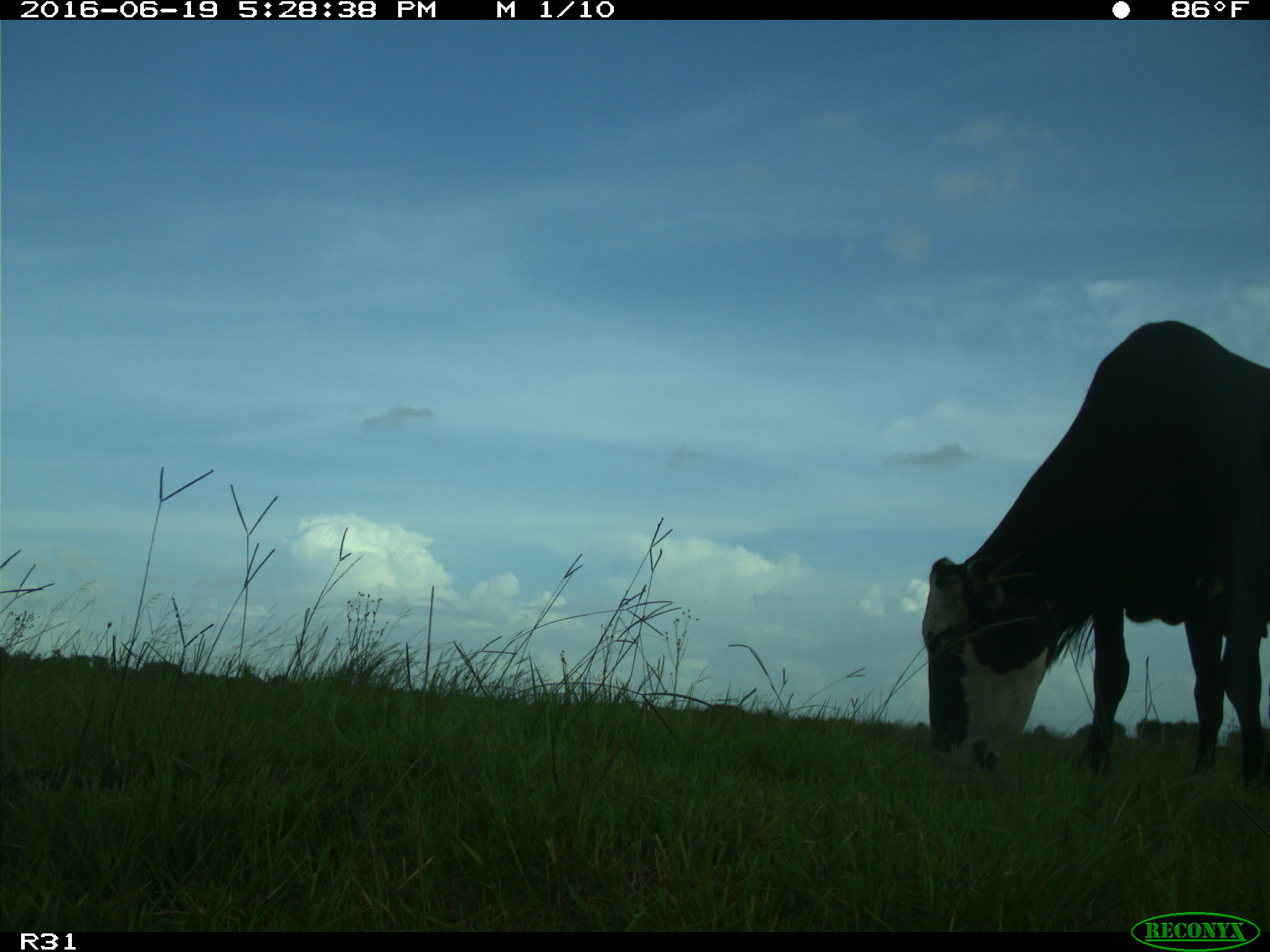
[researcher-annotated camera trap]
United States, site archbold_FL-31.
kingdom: Animalia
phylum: Chordata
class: Mammalia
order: Artiodactyla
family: Bovidae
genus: Bos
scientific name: Bos taurus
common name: domestic cow